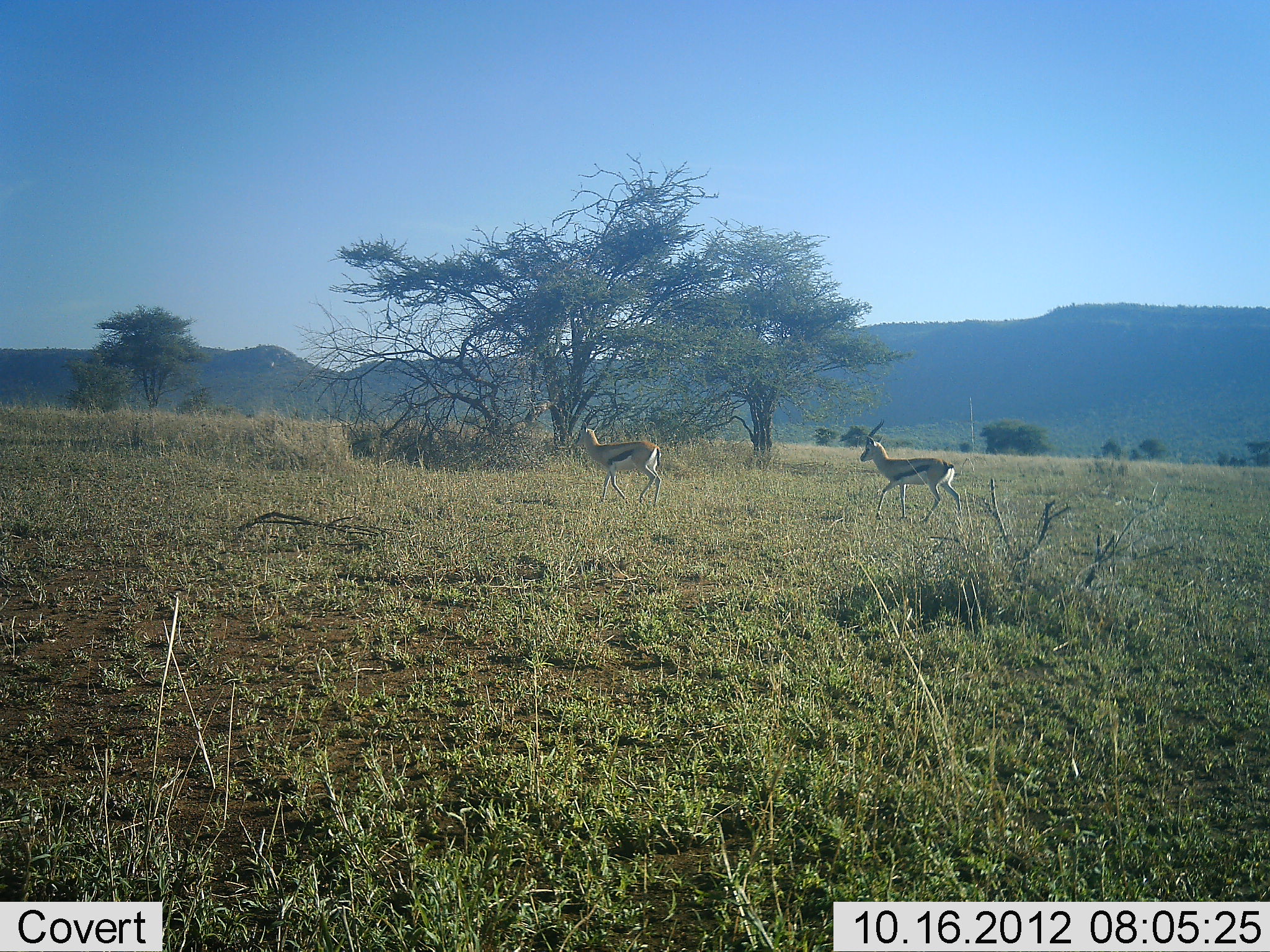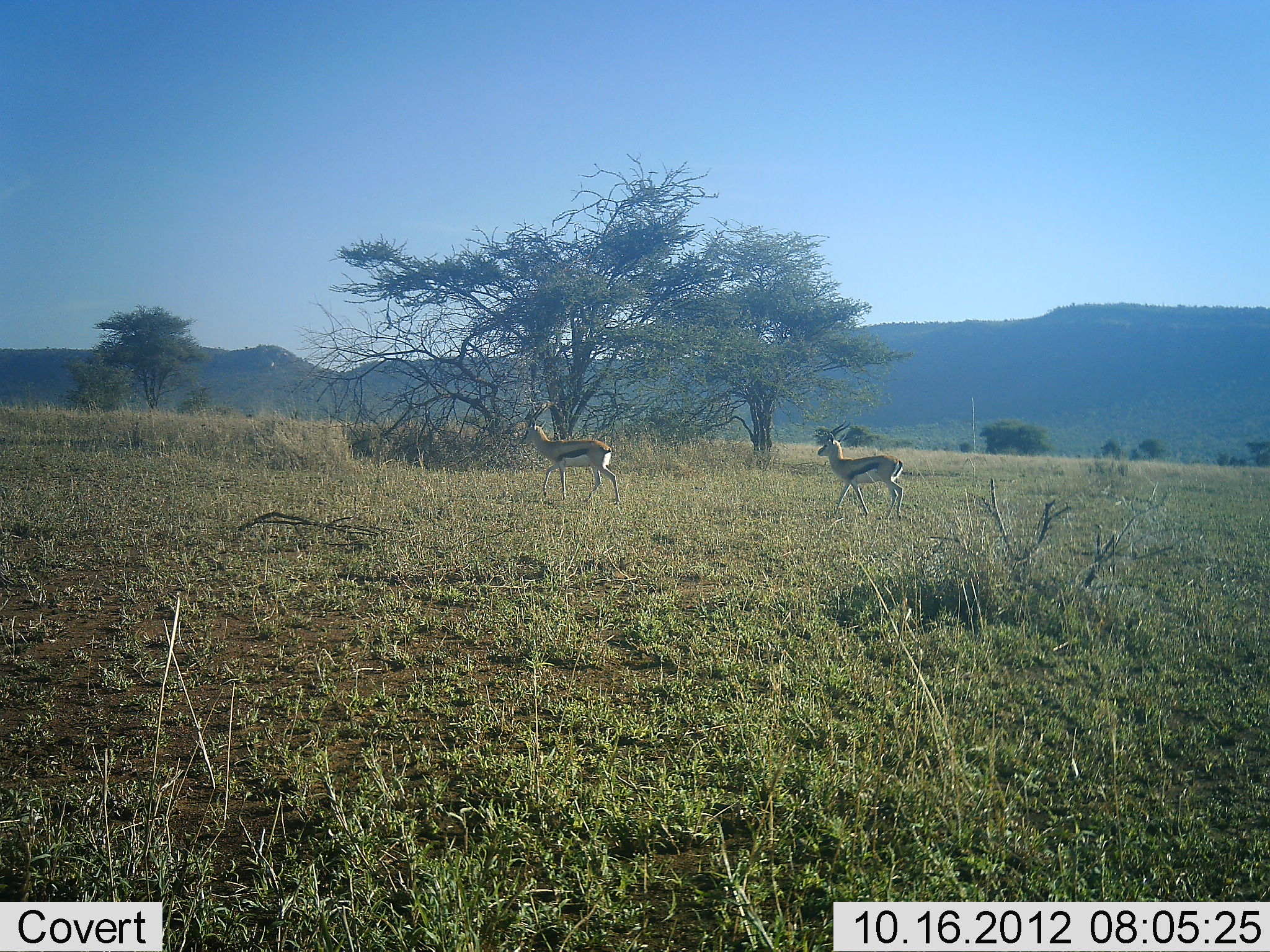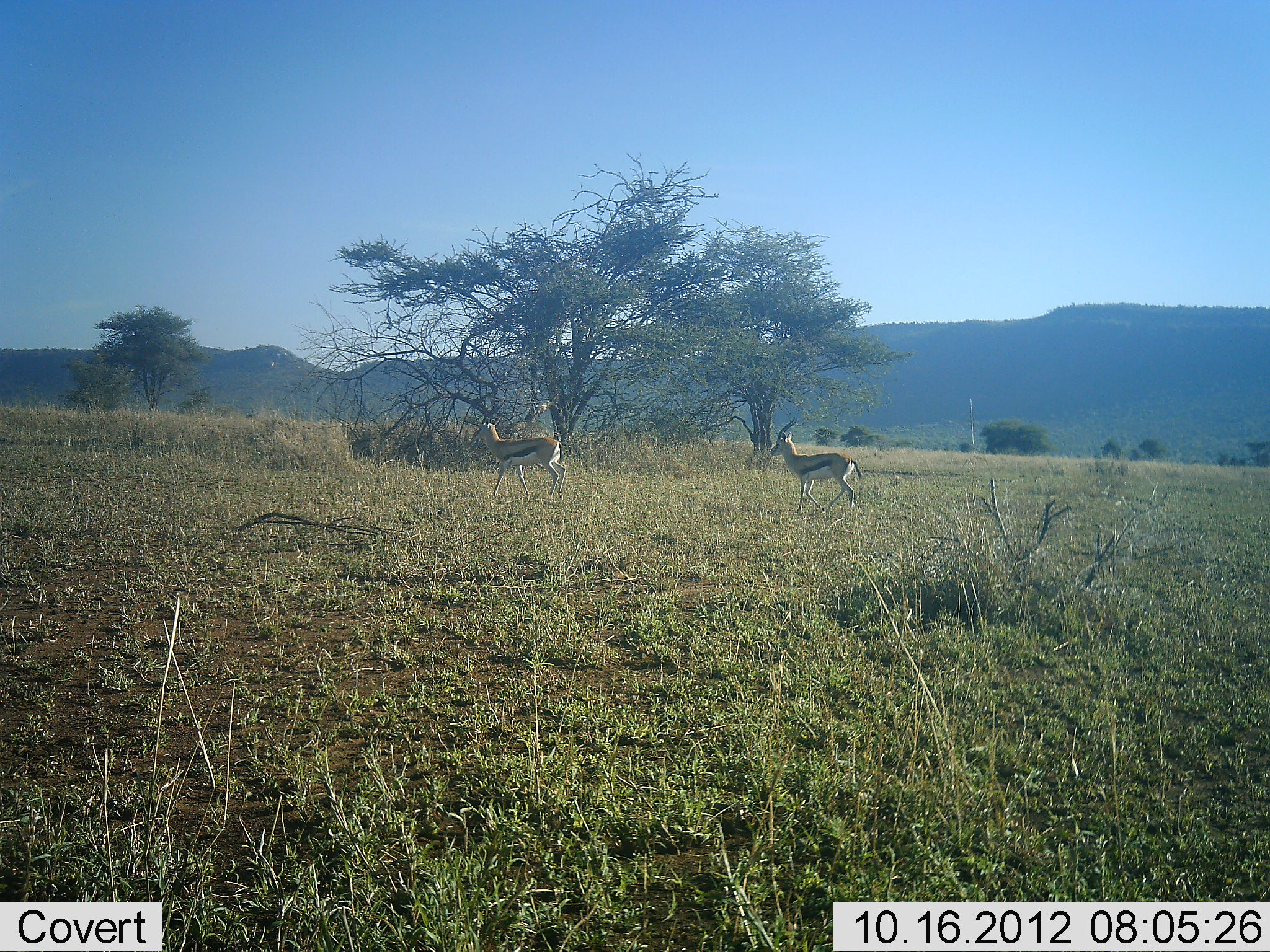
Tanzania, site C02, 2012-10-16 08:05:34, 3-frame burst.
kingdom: Animalia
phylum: Chordata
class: Mammalia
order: Artiodactyla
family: Bovidae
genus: Eudorcas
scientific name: Eudorcas thomsonii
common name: thomson's gazelle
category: gazellethomsons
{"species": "gazellethomsons (thomson's gazelle) (Eudorcas thomsonii)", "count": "2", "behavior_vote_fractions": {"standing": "0%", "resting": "0%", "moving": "100%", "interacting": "0%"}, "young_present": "0%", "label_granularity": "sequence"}